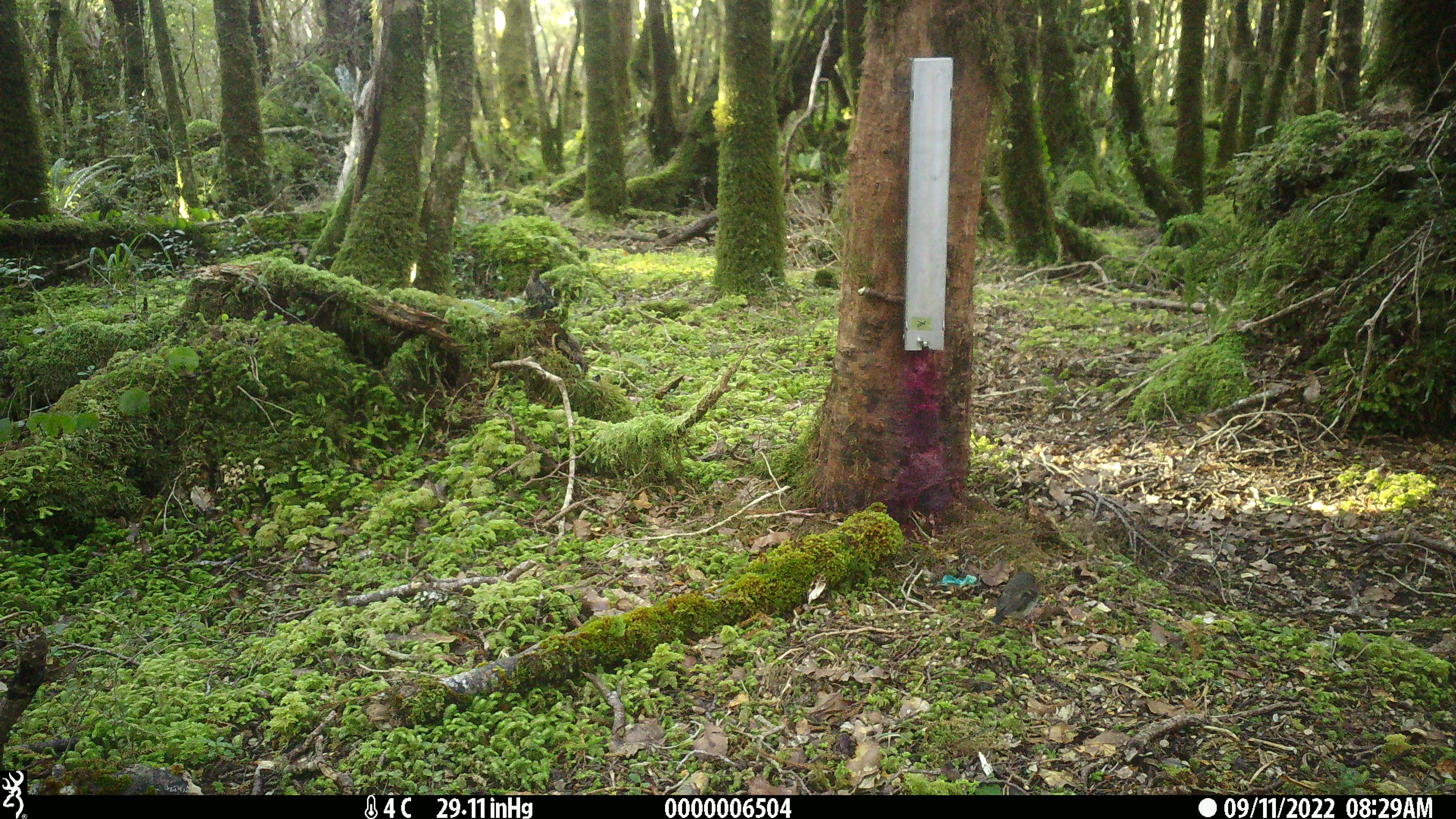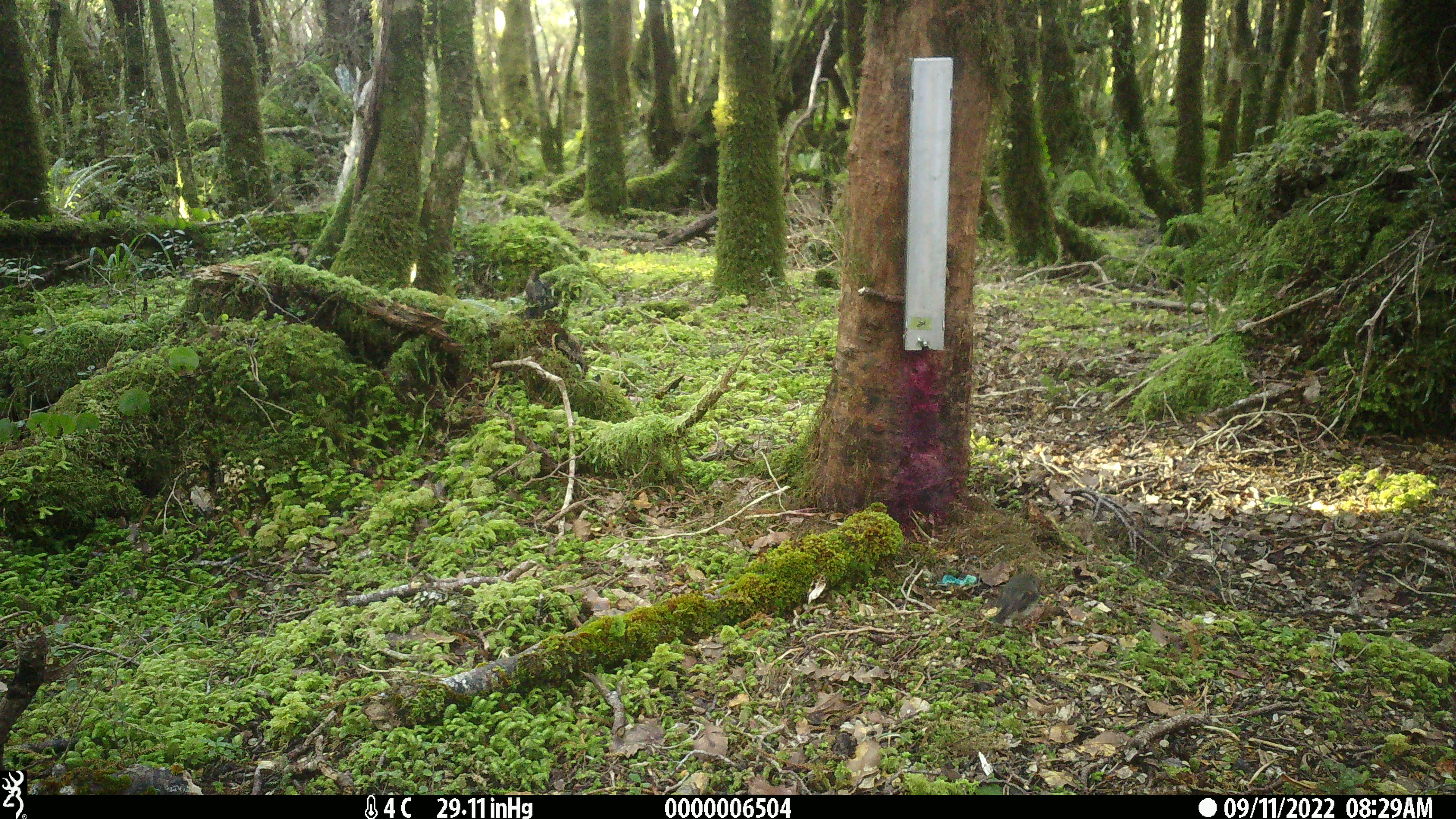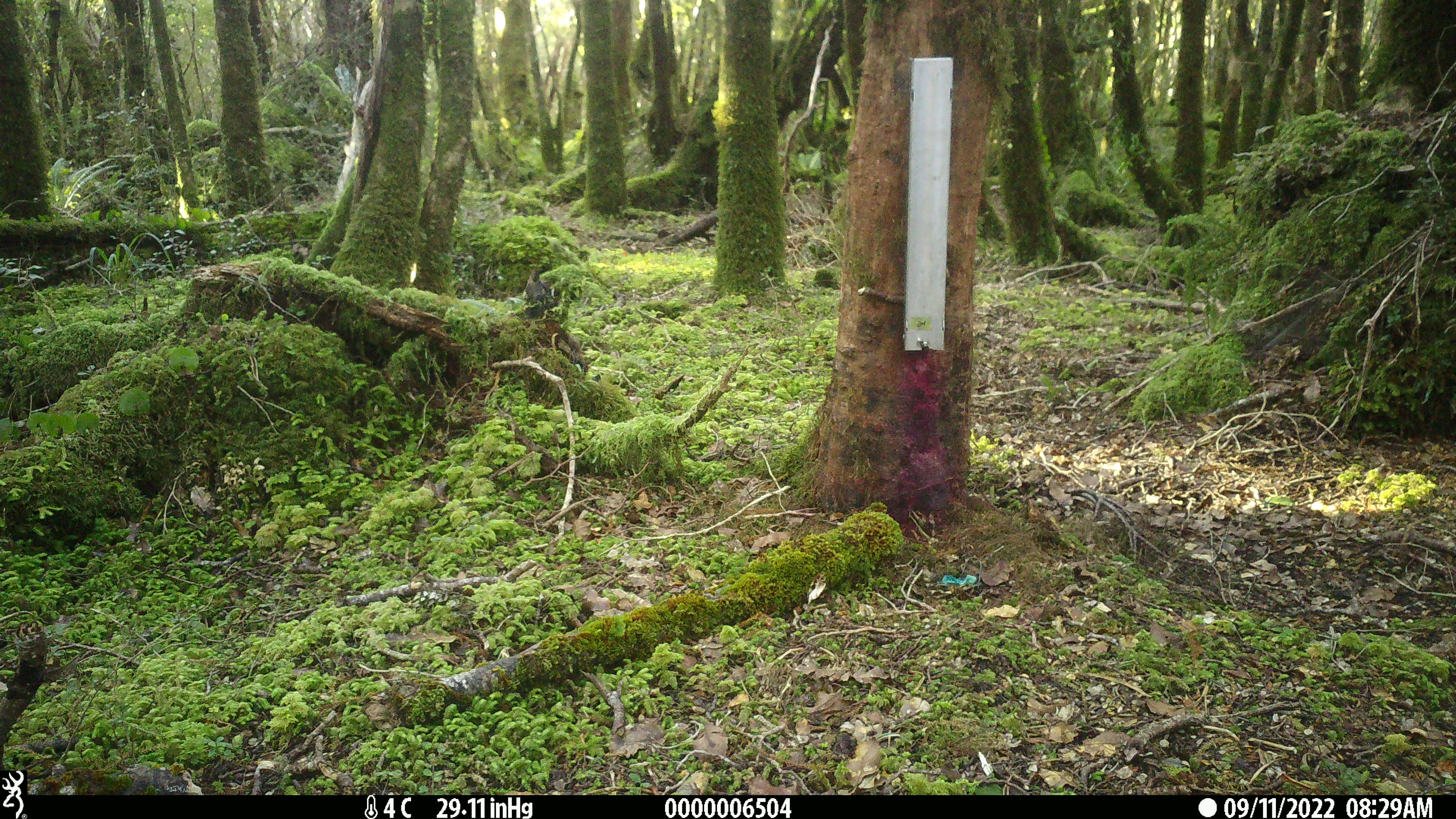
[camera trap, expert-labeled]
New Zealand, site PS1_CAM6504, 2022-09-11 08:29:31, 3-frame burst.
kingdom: Animalia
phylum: Chordata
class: Aves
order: Passeriformes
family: Petroicidae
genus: Petroica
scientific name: Petroica macrocephala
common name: tomtit